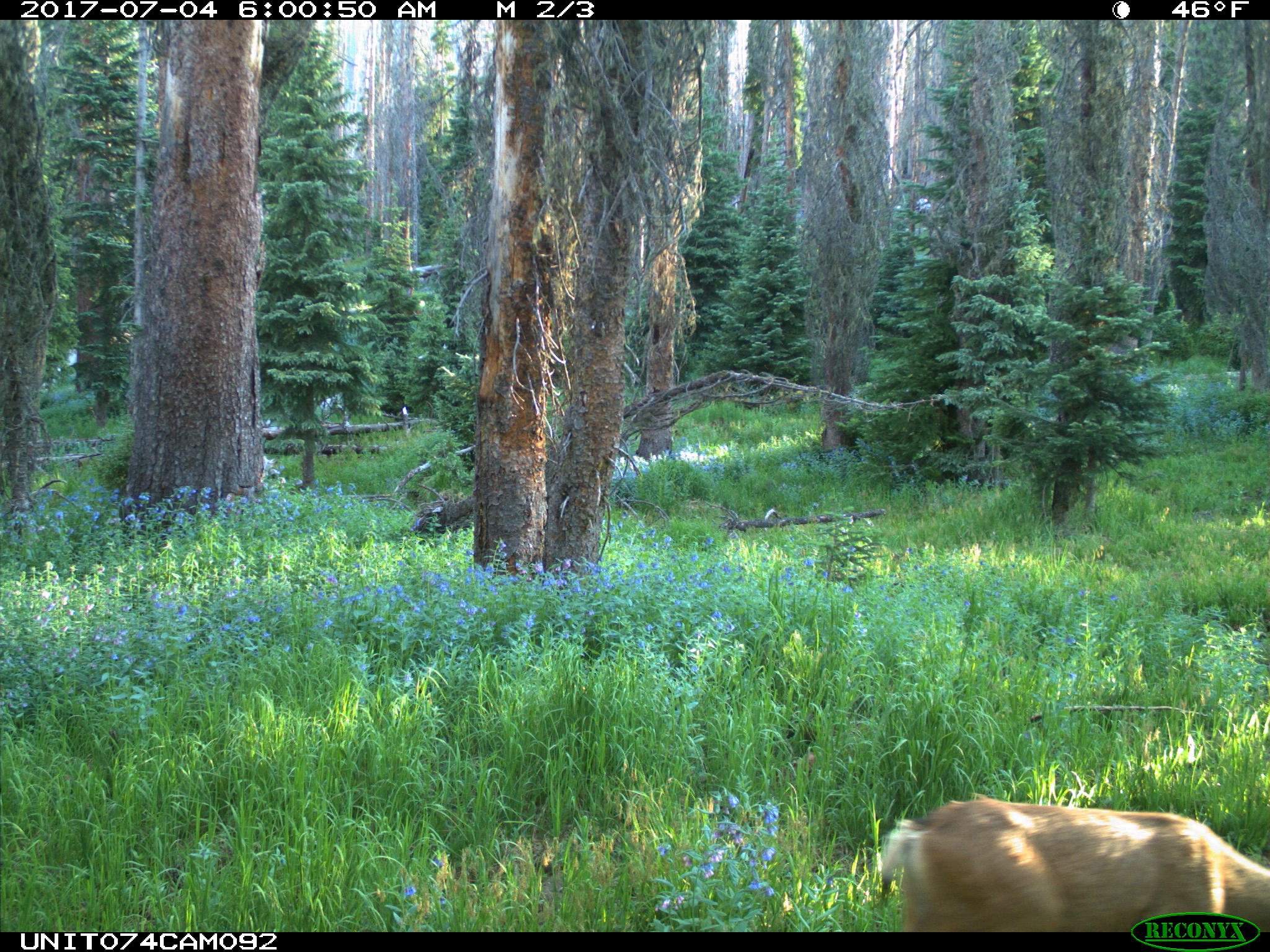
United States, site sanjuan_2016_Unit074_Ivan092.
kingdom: Animalia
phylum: Chordata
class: Mammalia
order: Artiodactyla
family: Cervidae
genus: Odocoileus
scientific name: Odocoileus hemionus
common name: mule deer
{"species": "Odocoileus hemionus (mule deer)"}